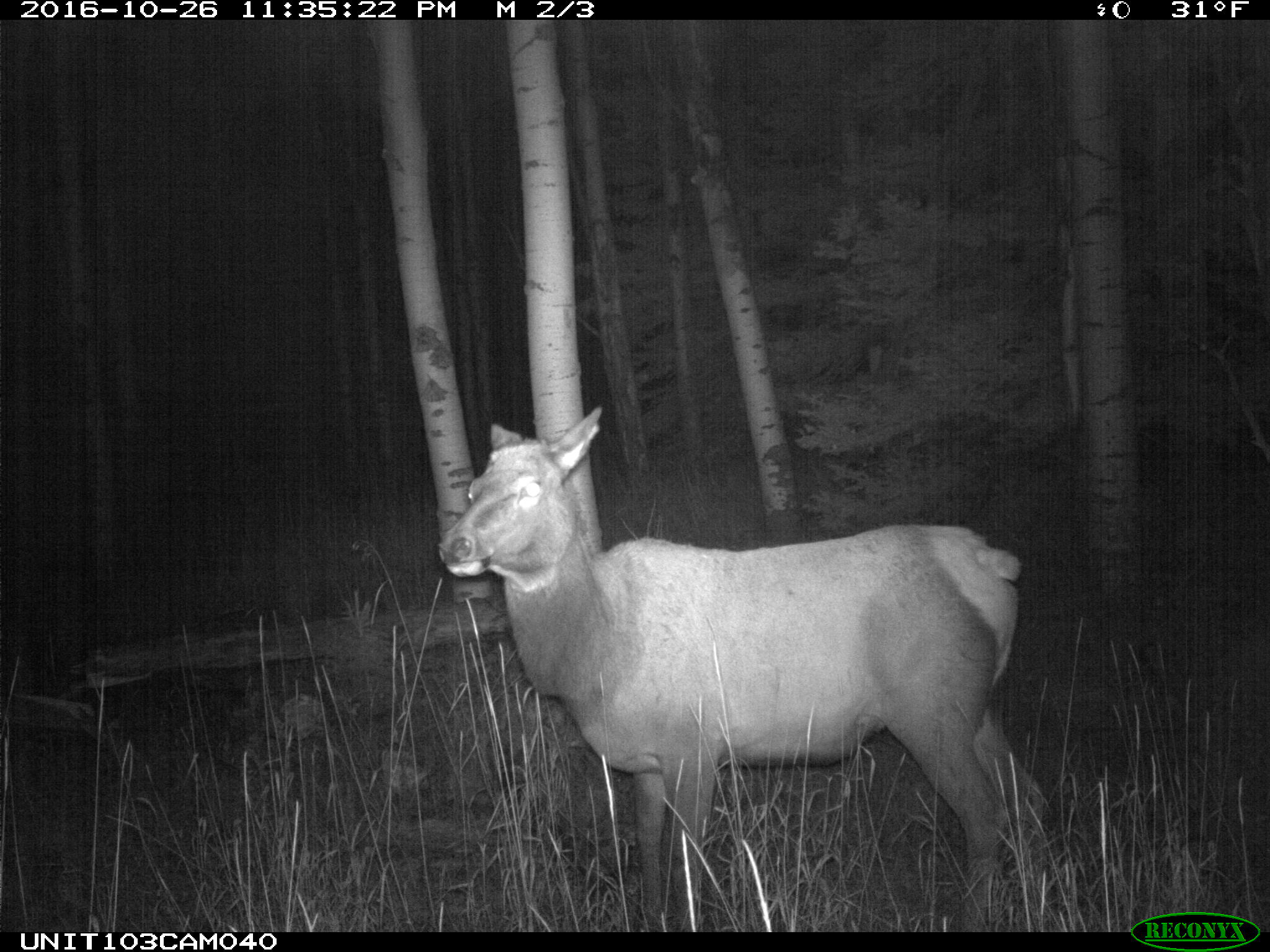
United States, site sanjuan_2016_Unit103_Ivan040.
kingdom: Animalia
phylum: Chordata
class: Mammalia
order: Artiodactyla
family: Cervidae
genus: Cervus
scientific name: Cervus elaphus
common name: red deer